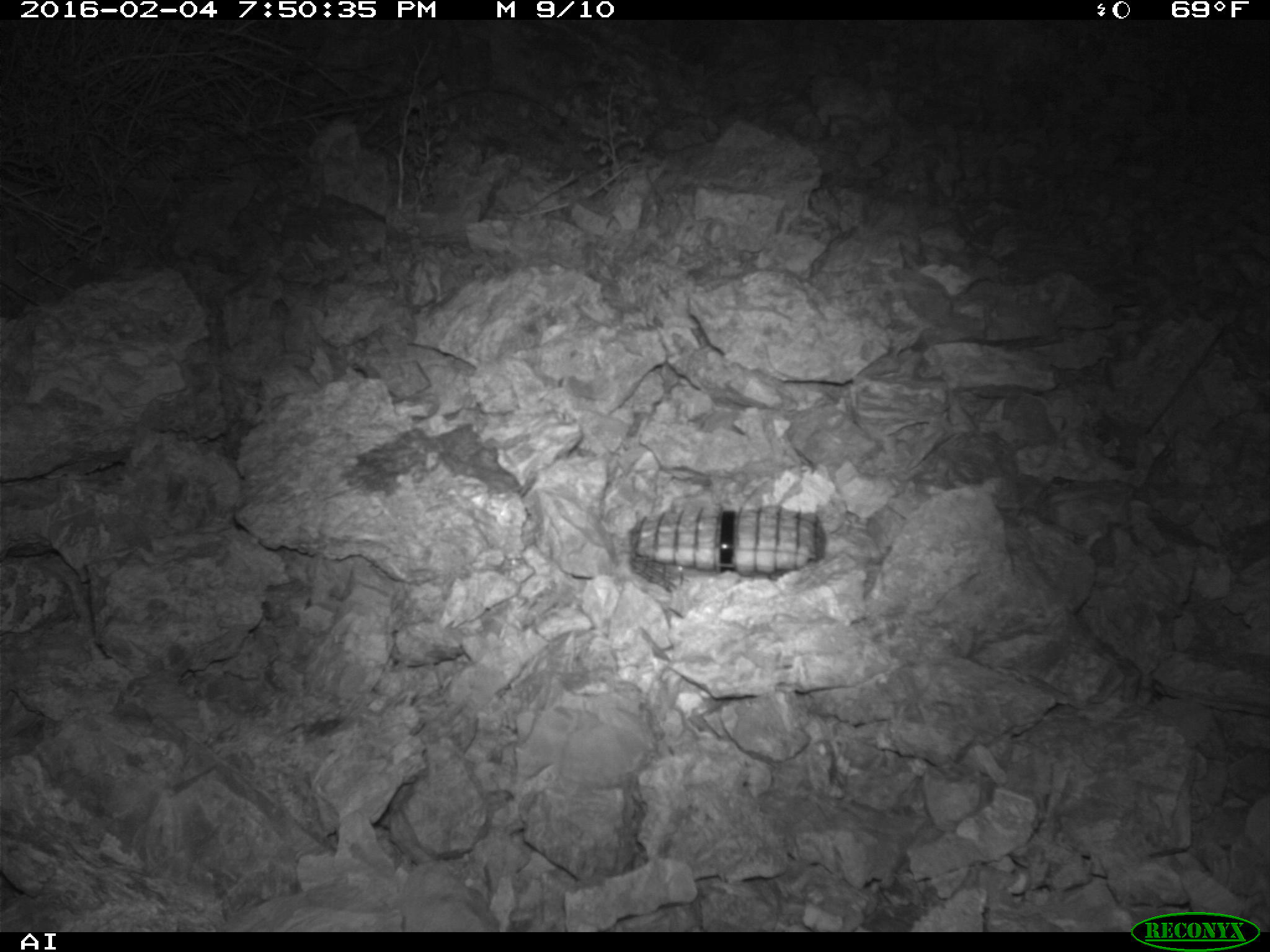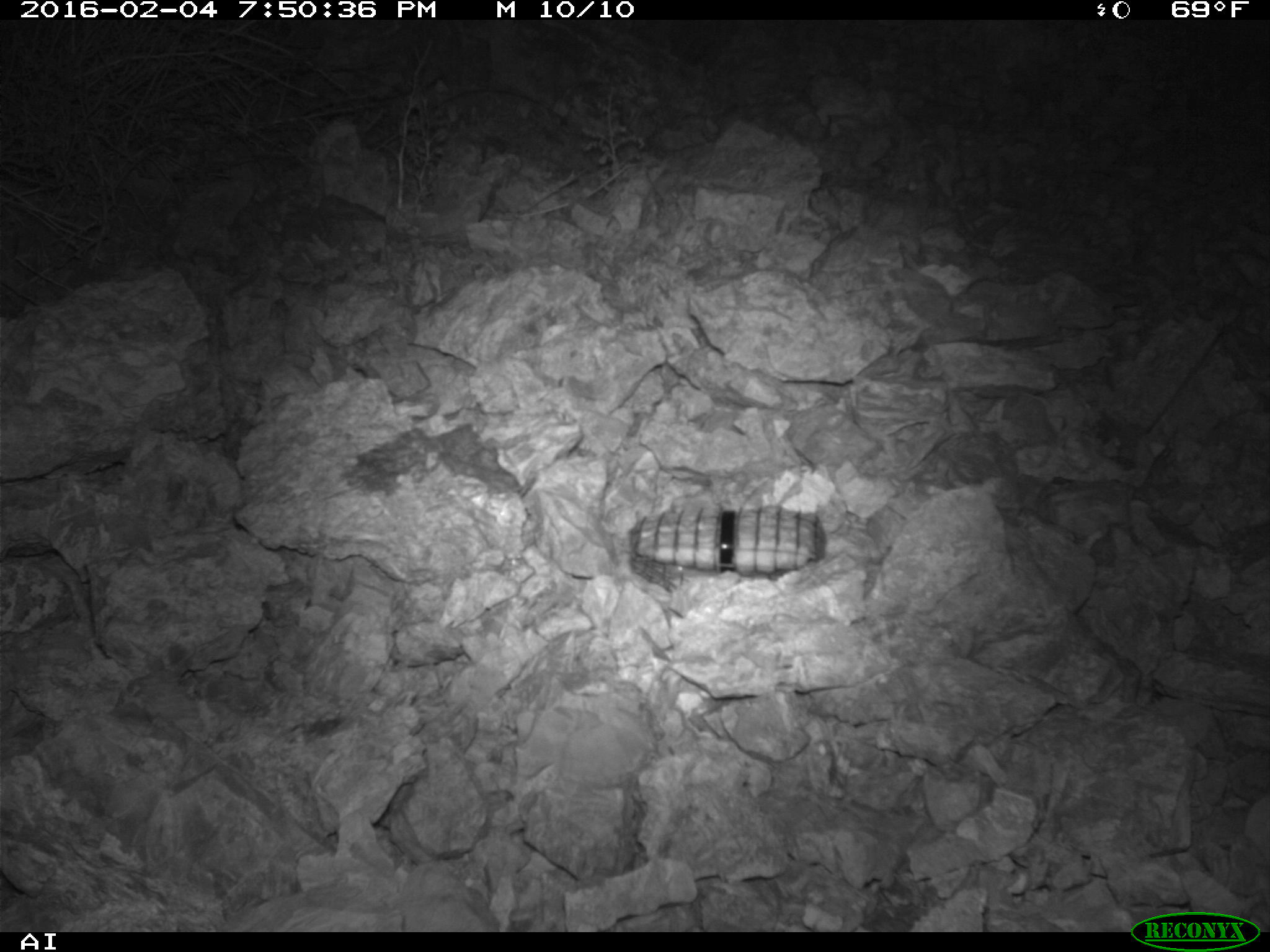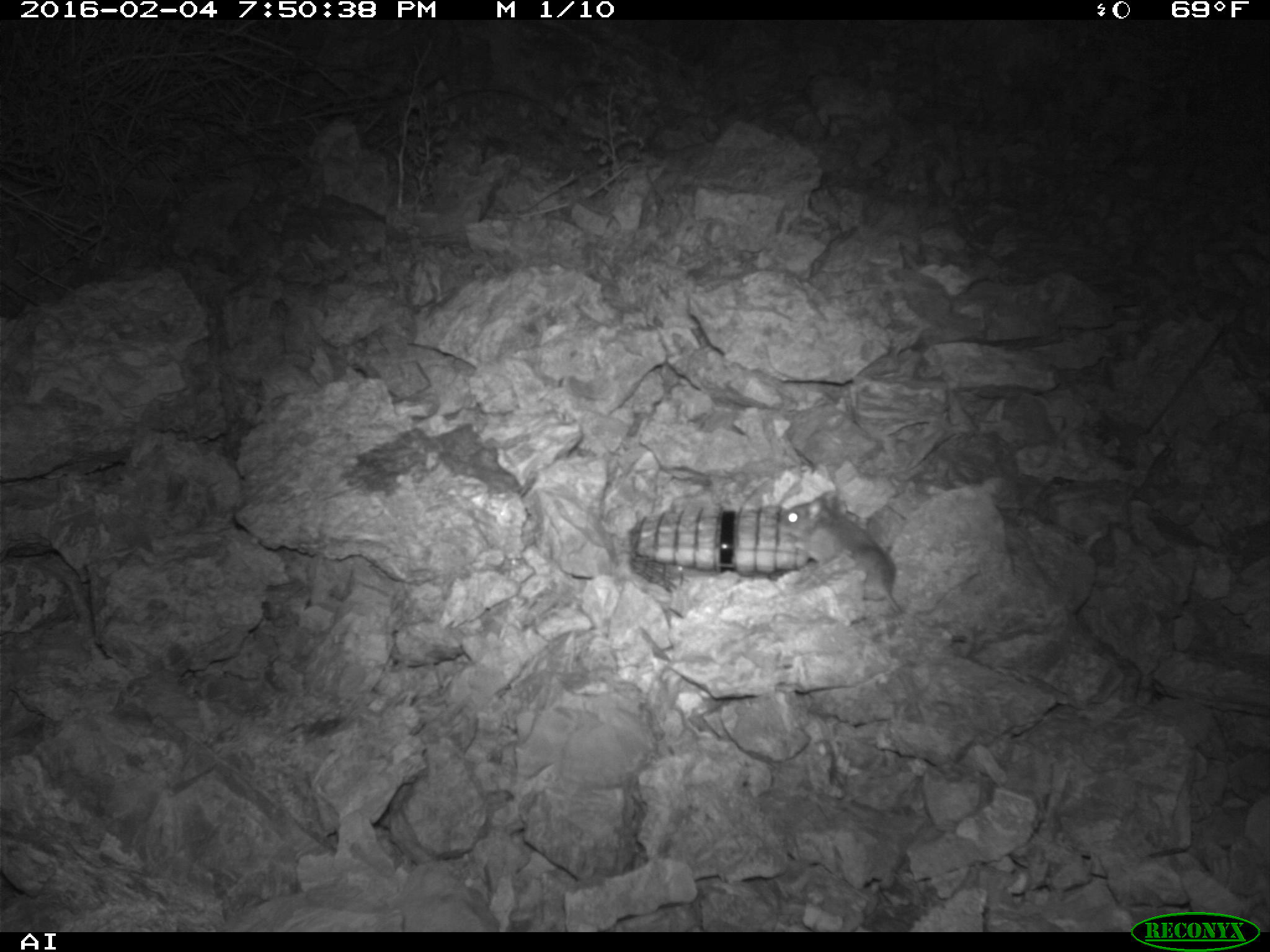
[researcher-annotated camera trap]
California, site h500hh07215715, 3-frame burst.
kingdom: Animalia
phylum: Chordata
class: Mammalia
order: Rodentia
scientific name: Rodentia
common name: rodent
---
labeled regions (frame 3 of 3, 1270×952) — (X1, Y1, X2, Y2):
rodent: (778, 489, 981, 622)